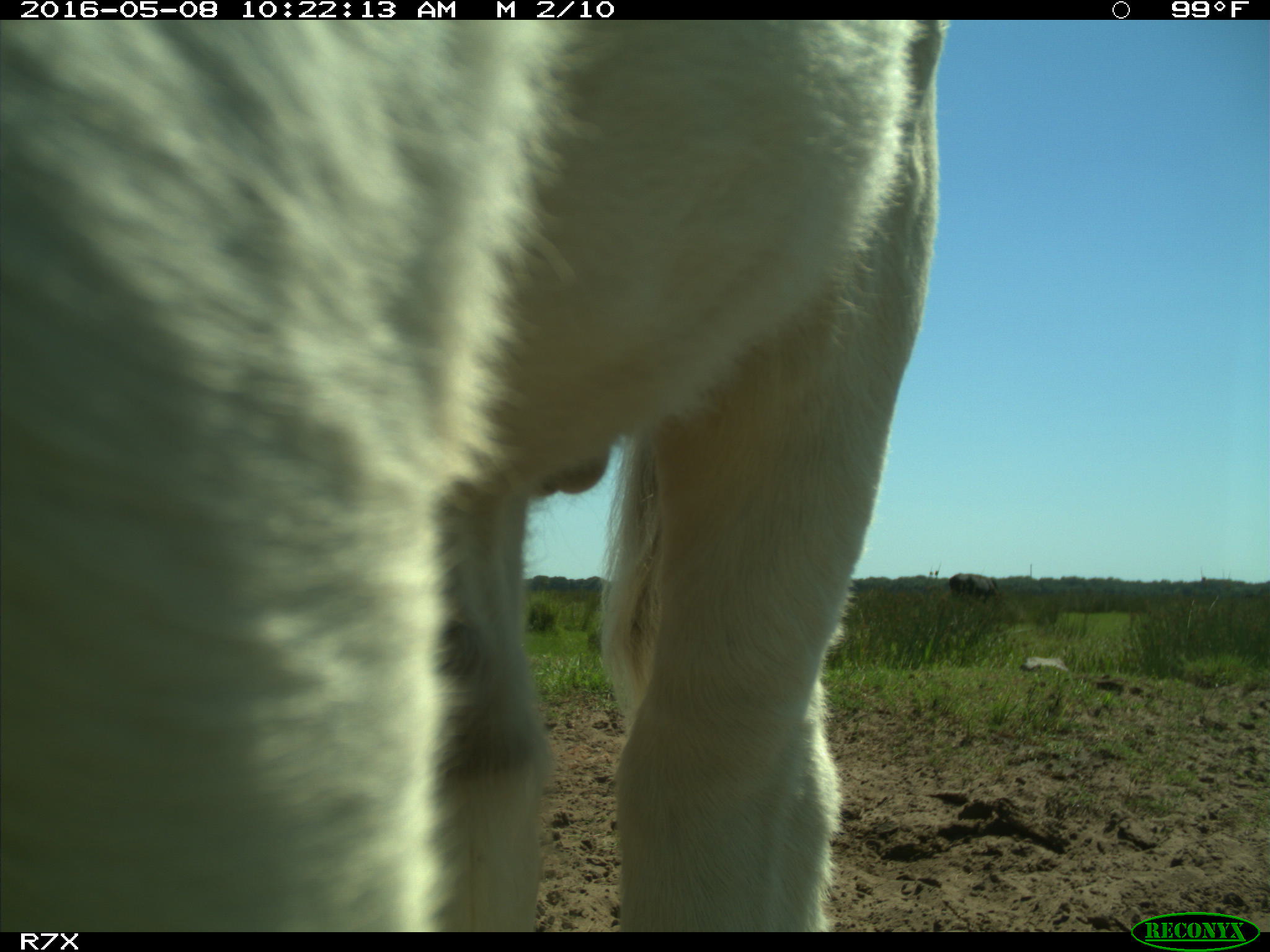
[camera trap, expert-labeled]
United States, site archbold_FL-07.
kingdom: Animalia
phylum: Chordata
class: Mammalia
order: Artiodactyla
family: Bovidae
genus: Bos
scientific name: Bos taurus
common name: domestic cow